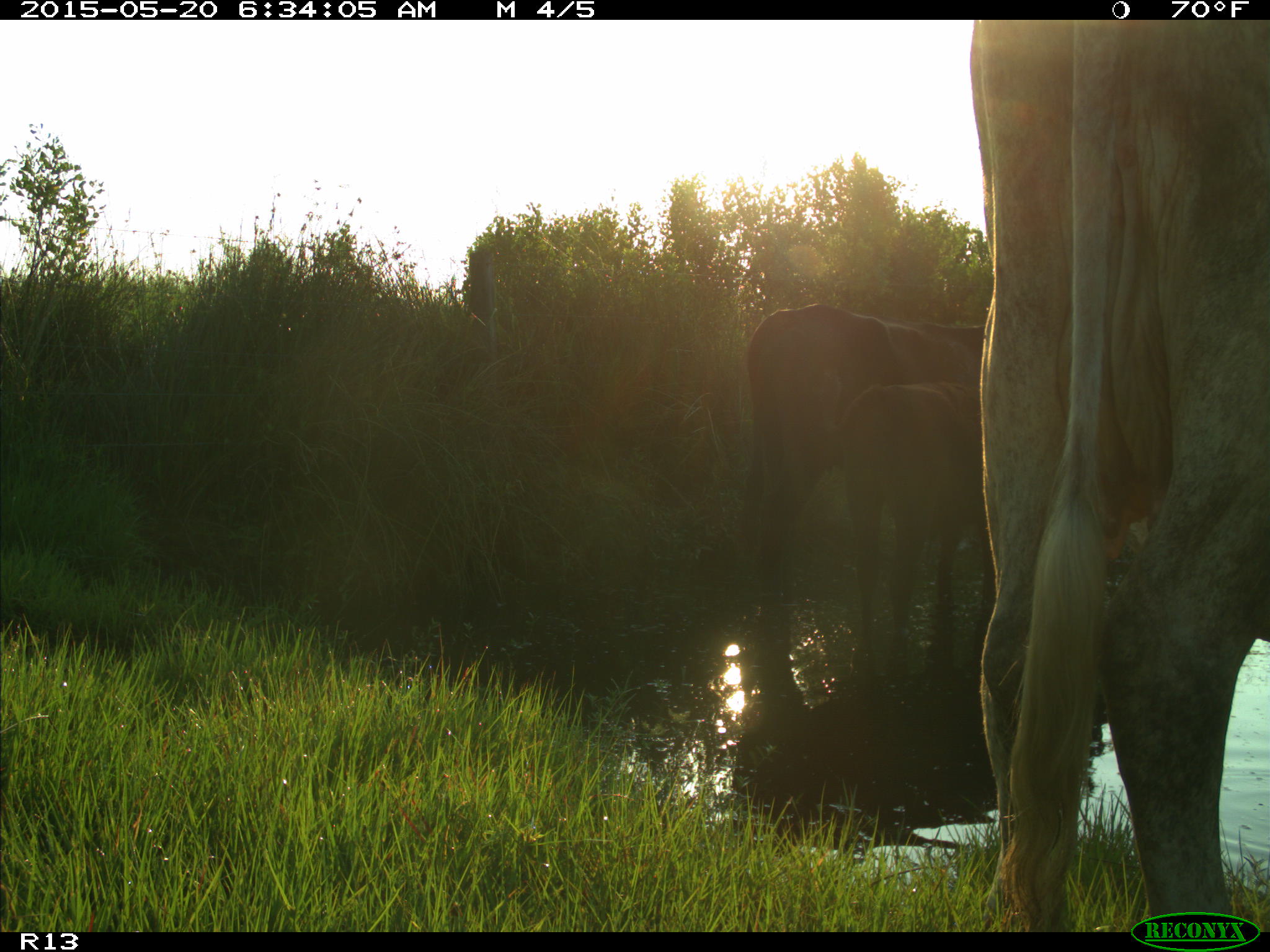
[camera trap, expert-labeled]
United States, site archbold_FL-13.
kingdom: Animalia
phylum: Chordata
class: Mammalia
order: Artiodactyla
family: Bovidae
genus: Bos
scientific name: Bos taurus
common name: domestic cow